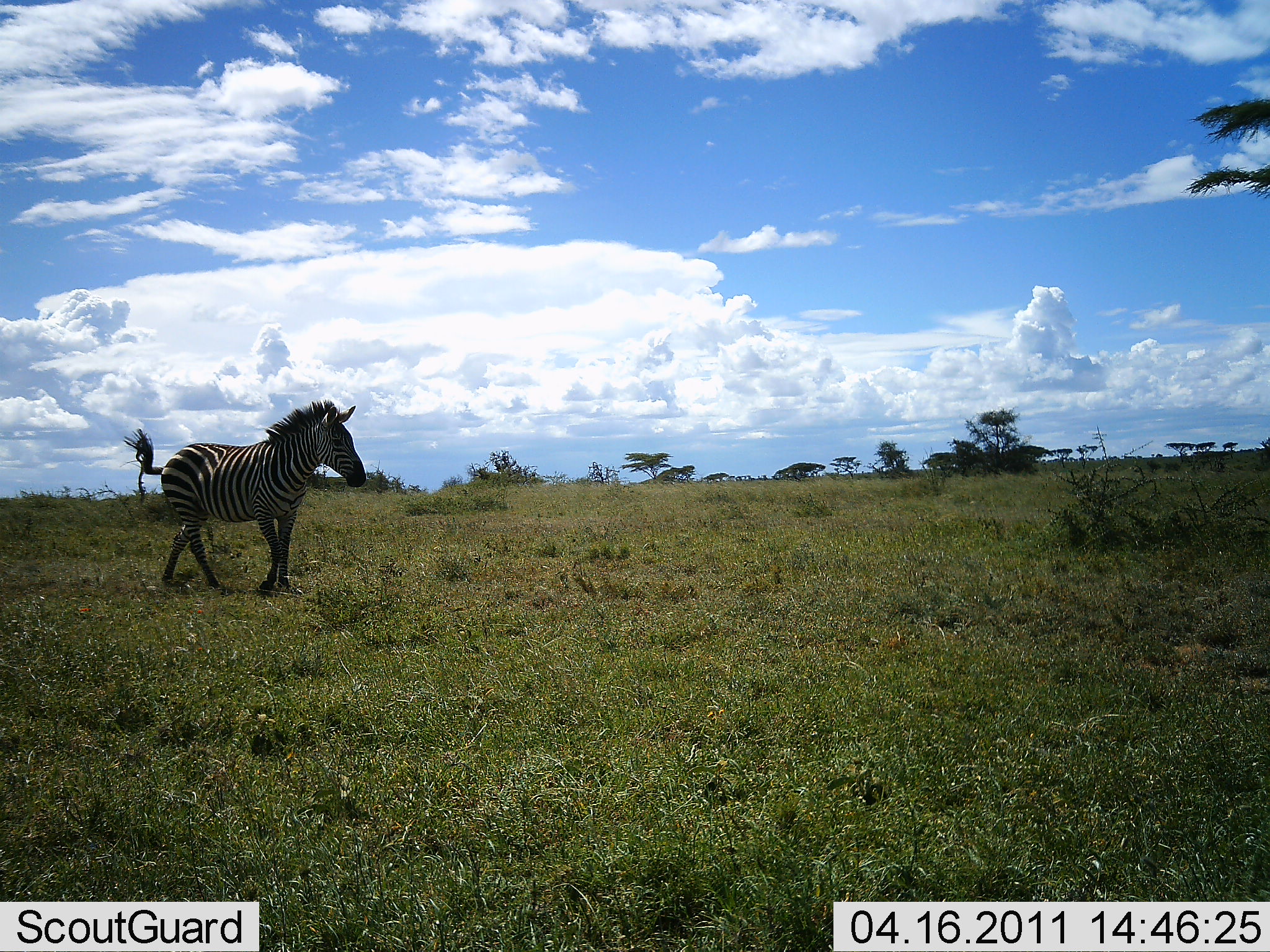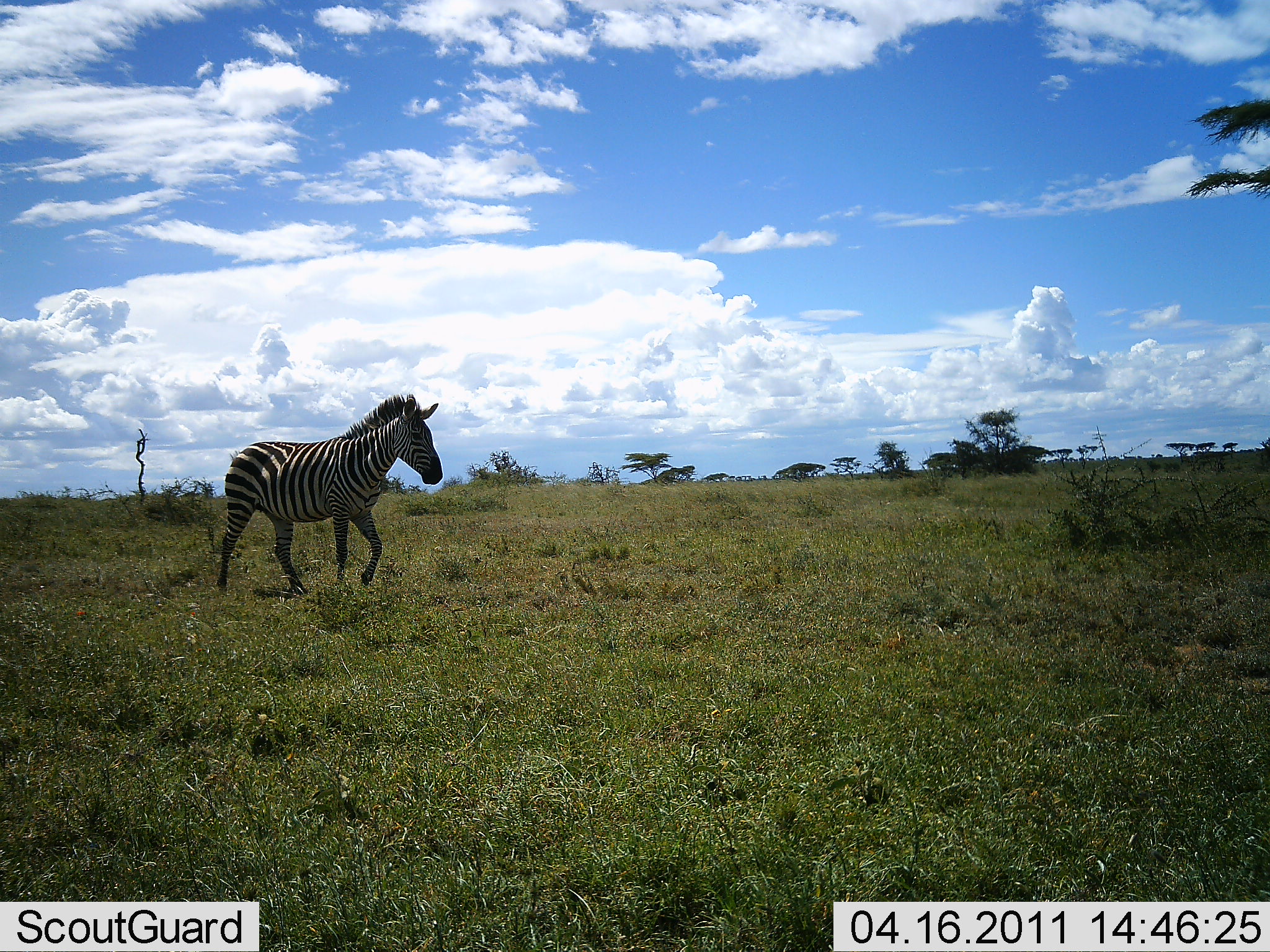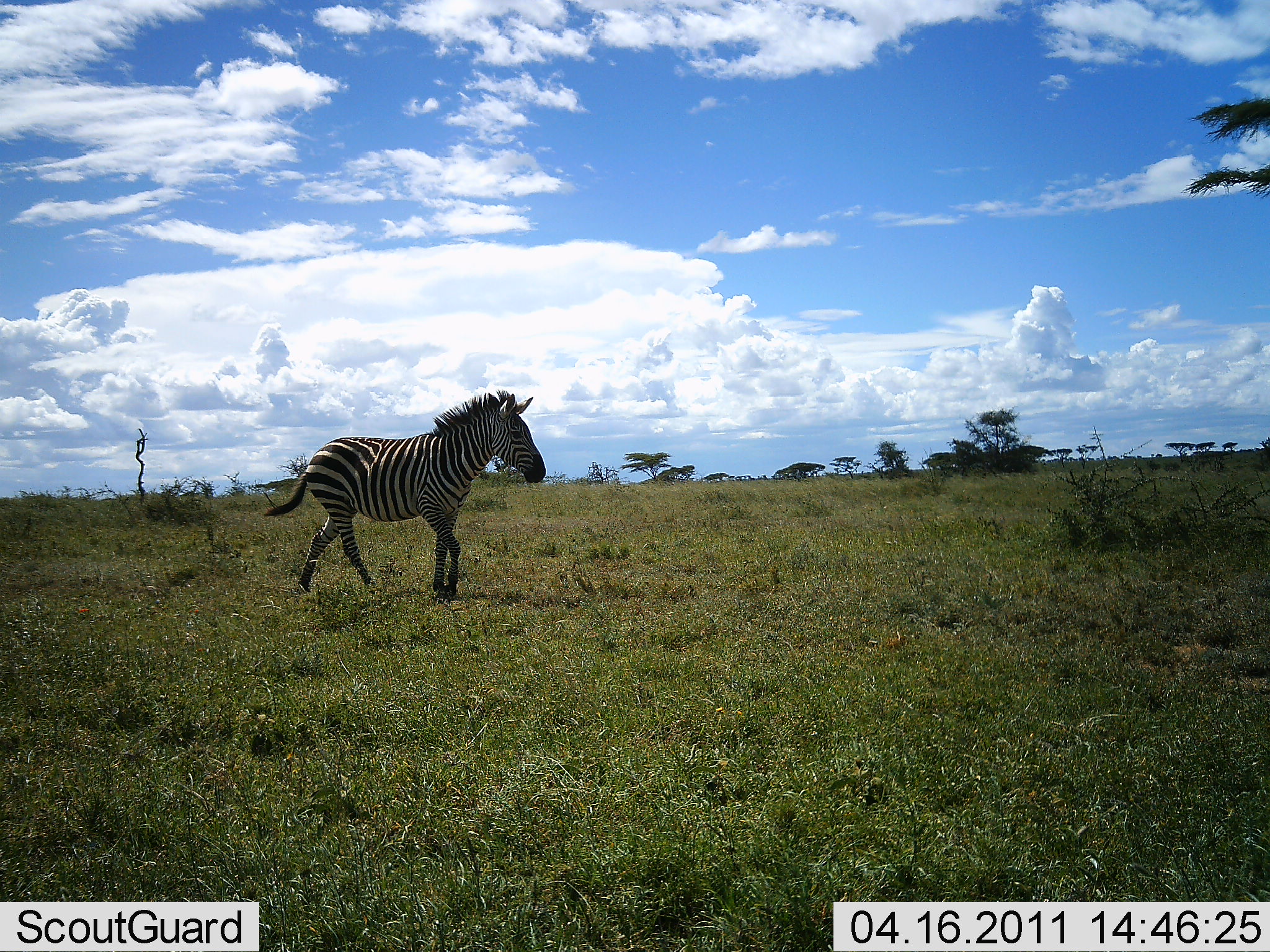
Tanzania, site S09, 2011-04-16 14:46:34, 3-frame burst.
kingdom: Animalia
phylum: Chordata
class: Mammalia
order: Perissodactyla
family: Equidae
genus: Equus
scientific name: Equus quagga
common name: plains zebra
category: zebra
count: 1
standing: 14%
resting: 0%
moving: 86%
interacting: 0%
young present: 0%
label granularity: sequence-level